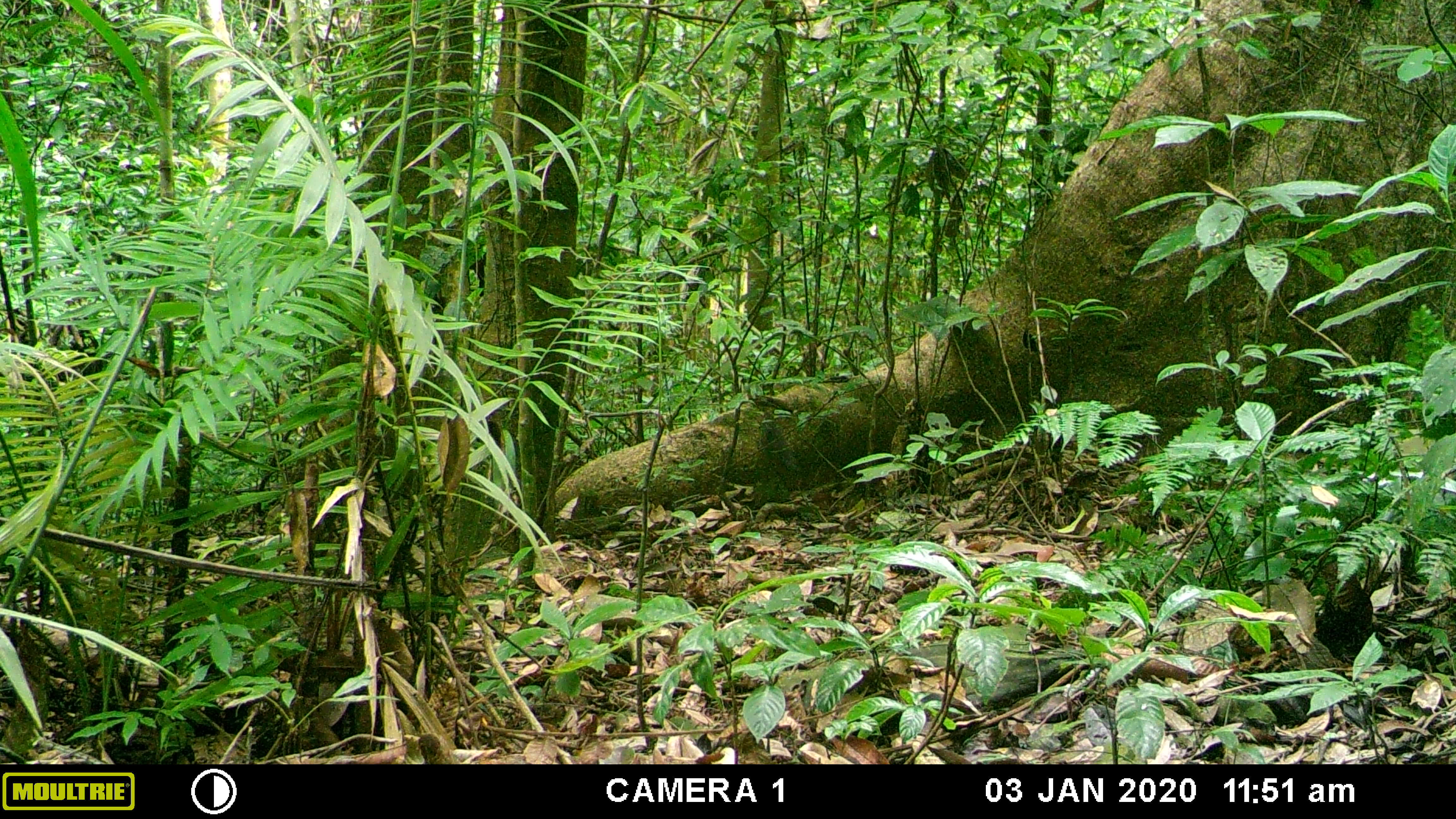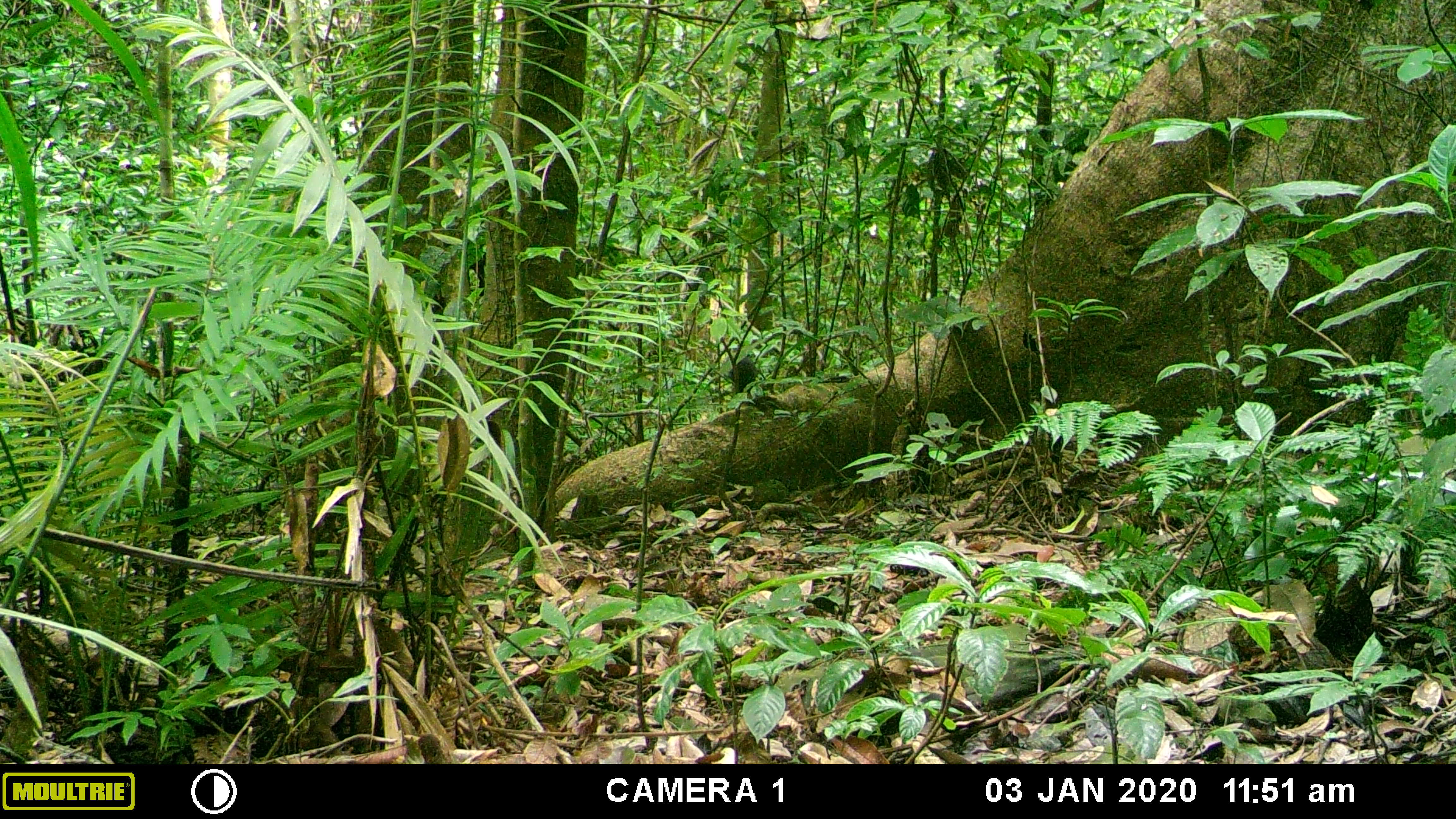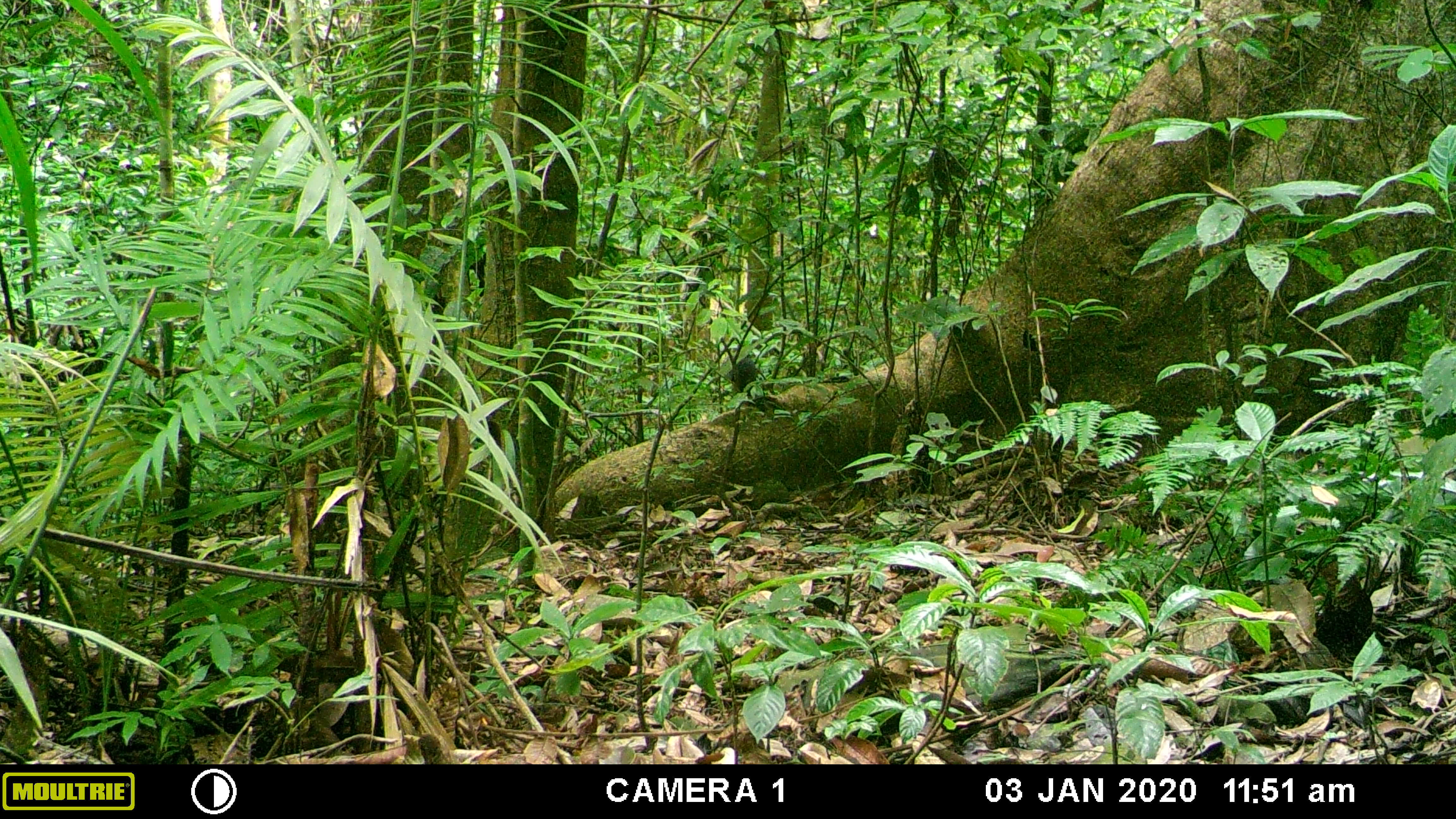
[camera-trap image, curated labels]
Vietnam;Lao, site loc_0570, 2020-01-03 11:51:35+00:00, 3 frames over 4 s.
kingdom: Animalia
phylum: Chordata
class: Mammalia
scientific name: Mammalia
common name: mammal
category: unidentified small mammal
Unidentified small mammal (mammal) (Mammalia). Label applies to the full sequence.